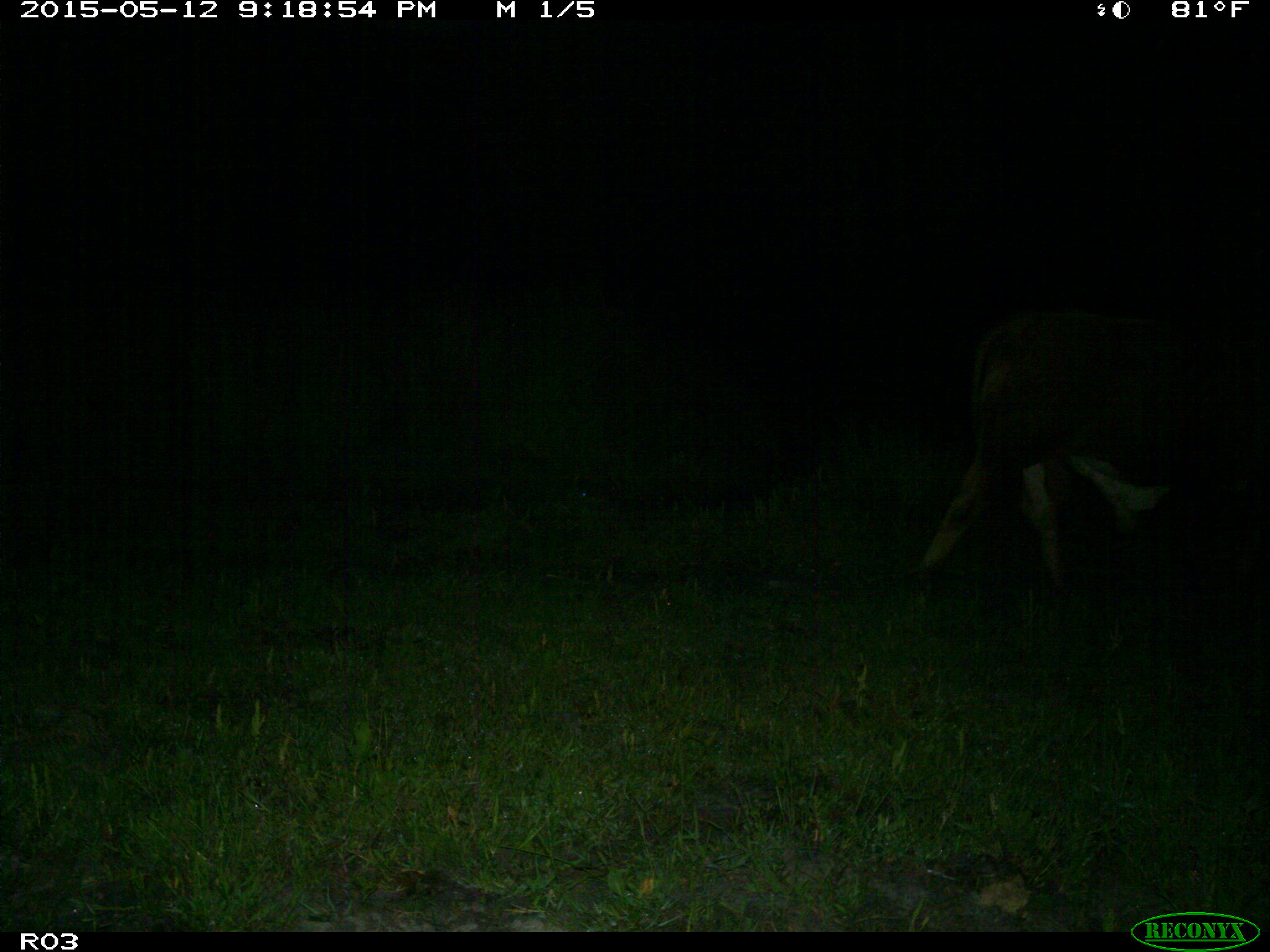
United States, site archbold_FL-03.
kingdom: Animalia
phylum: Chordata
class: Mammalia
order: Artiodactyla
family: Bovidae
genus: Bos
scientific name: Bos taurus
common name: domestic cow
Bos taurus (domestic cow).